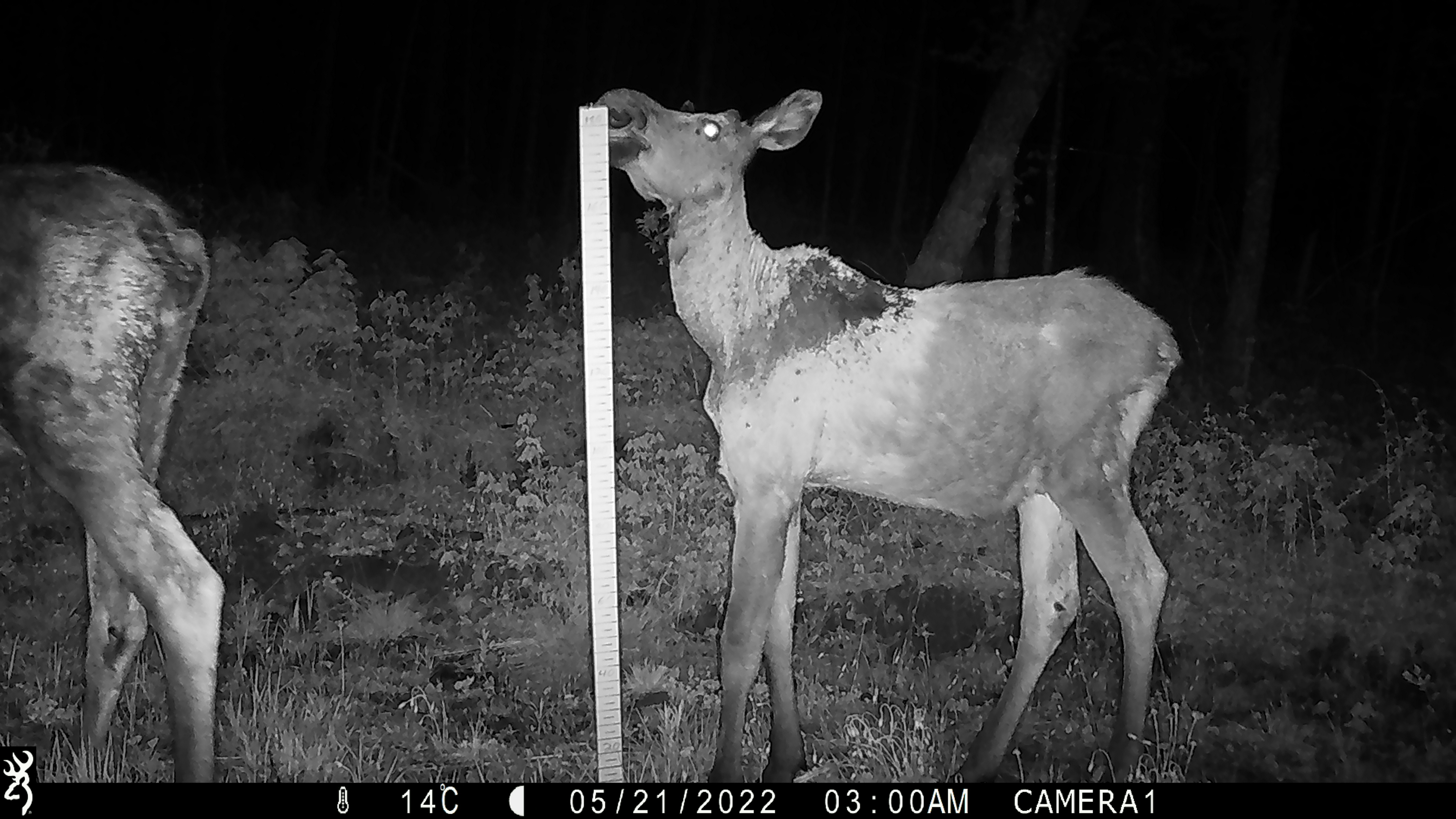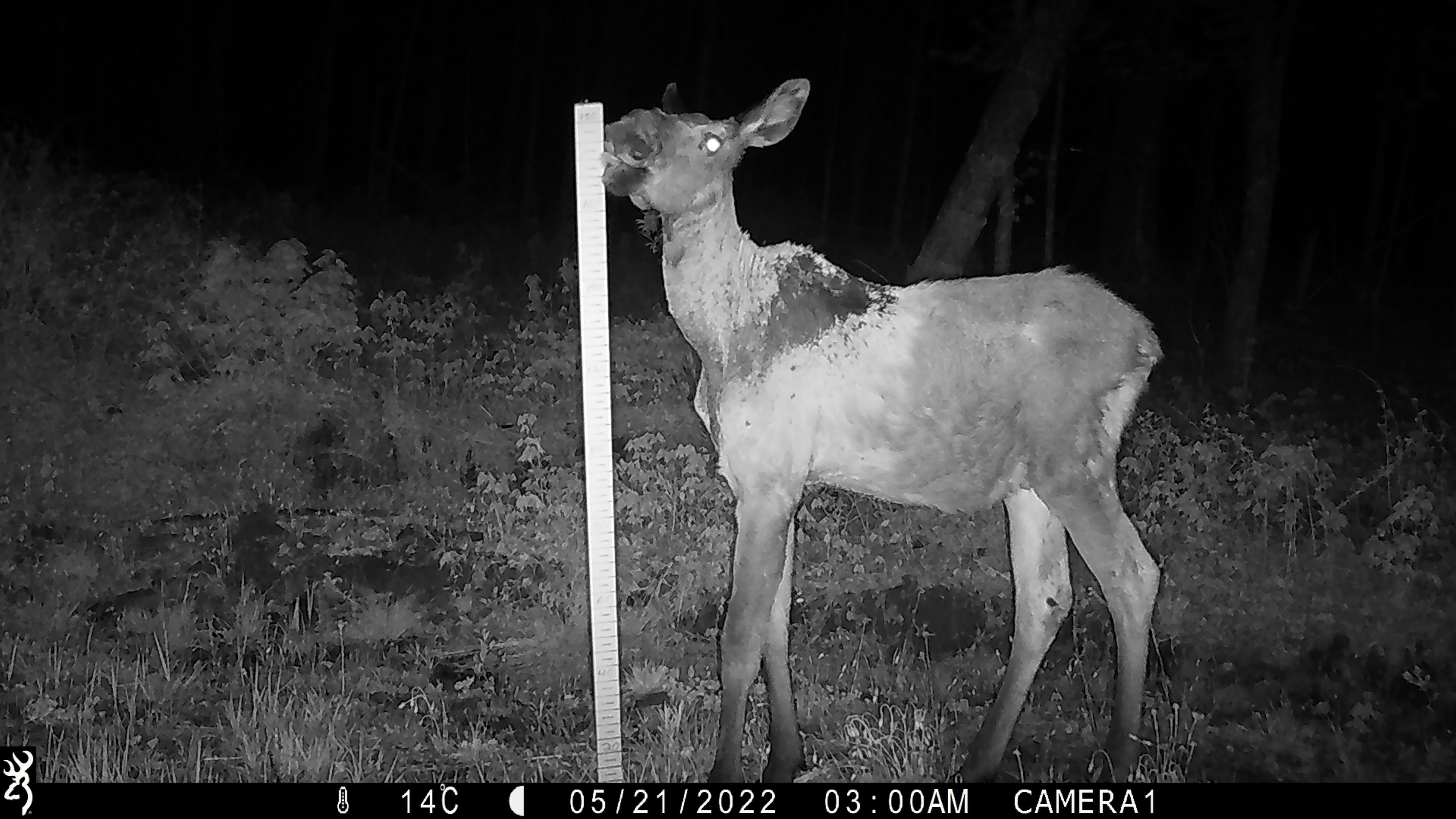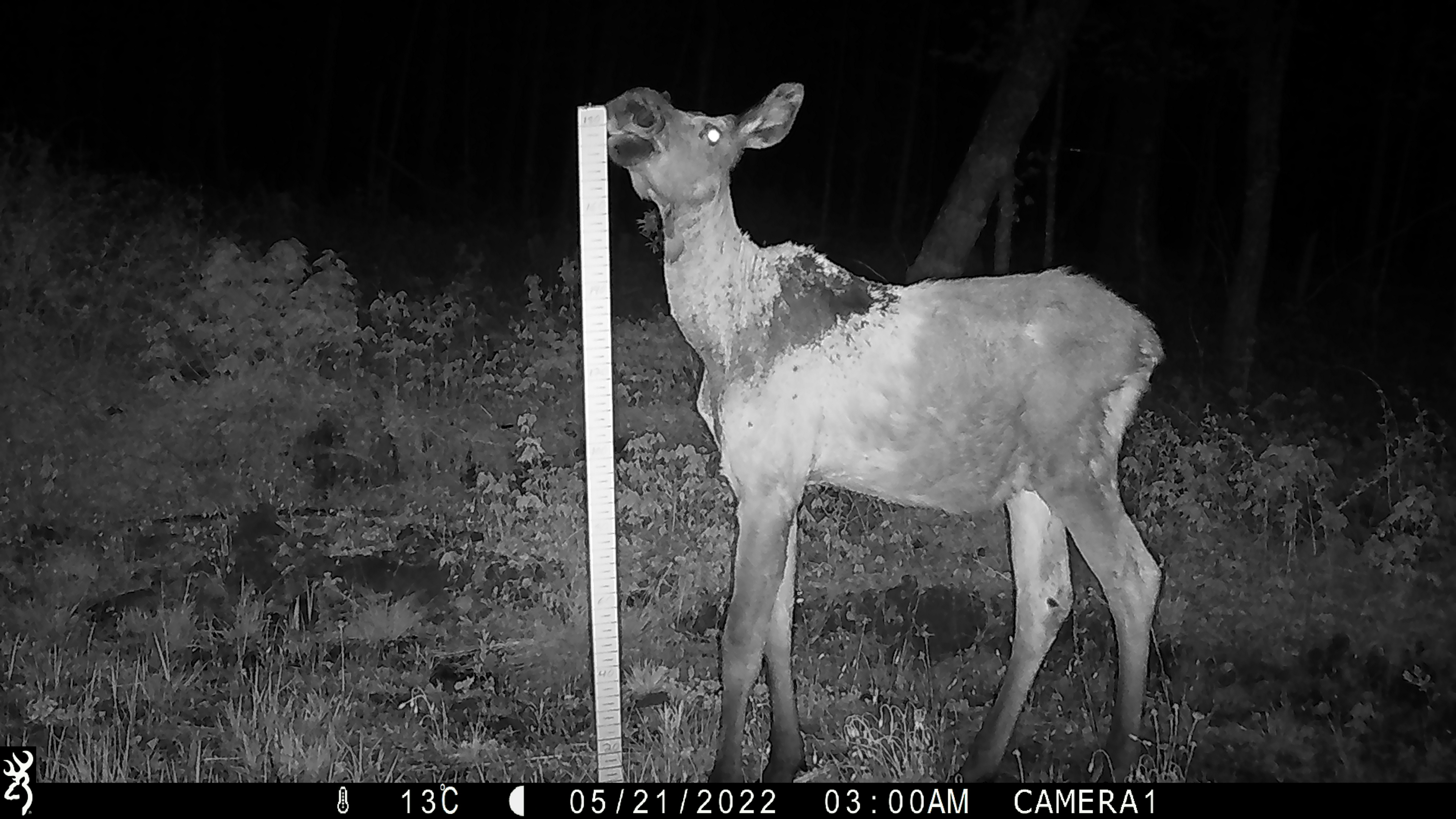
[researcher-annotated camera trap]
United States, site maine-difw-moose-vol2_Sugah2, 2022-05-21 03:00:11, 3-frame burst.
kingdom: Animalia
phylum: Chordata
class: Mammalia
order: Artiodactyla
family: Cervidae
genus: Alces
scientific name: Alces alces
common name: moose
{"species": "moose (Alces alces)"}